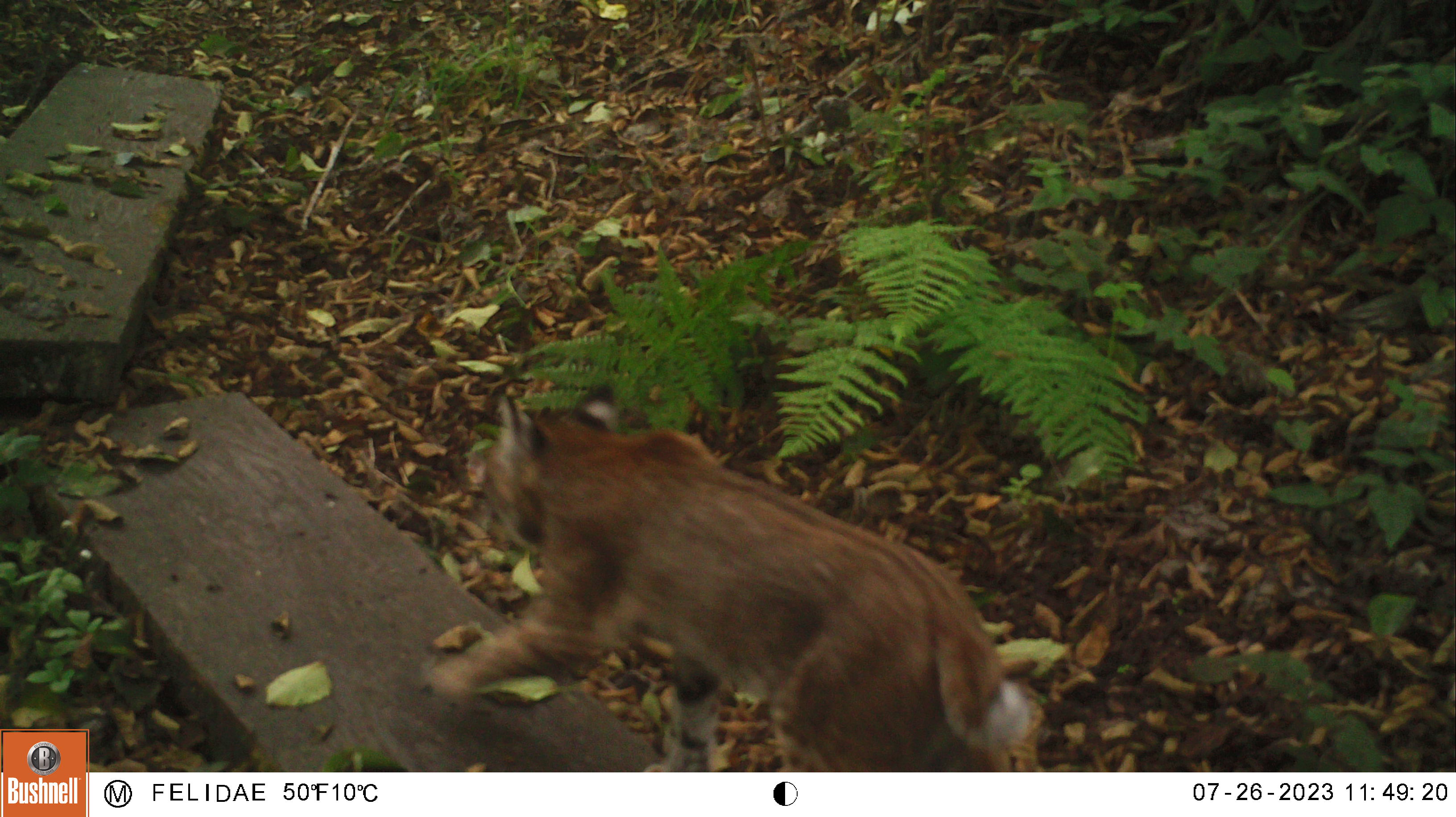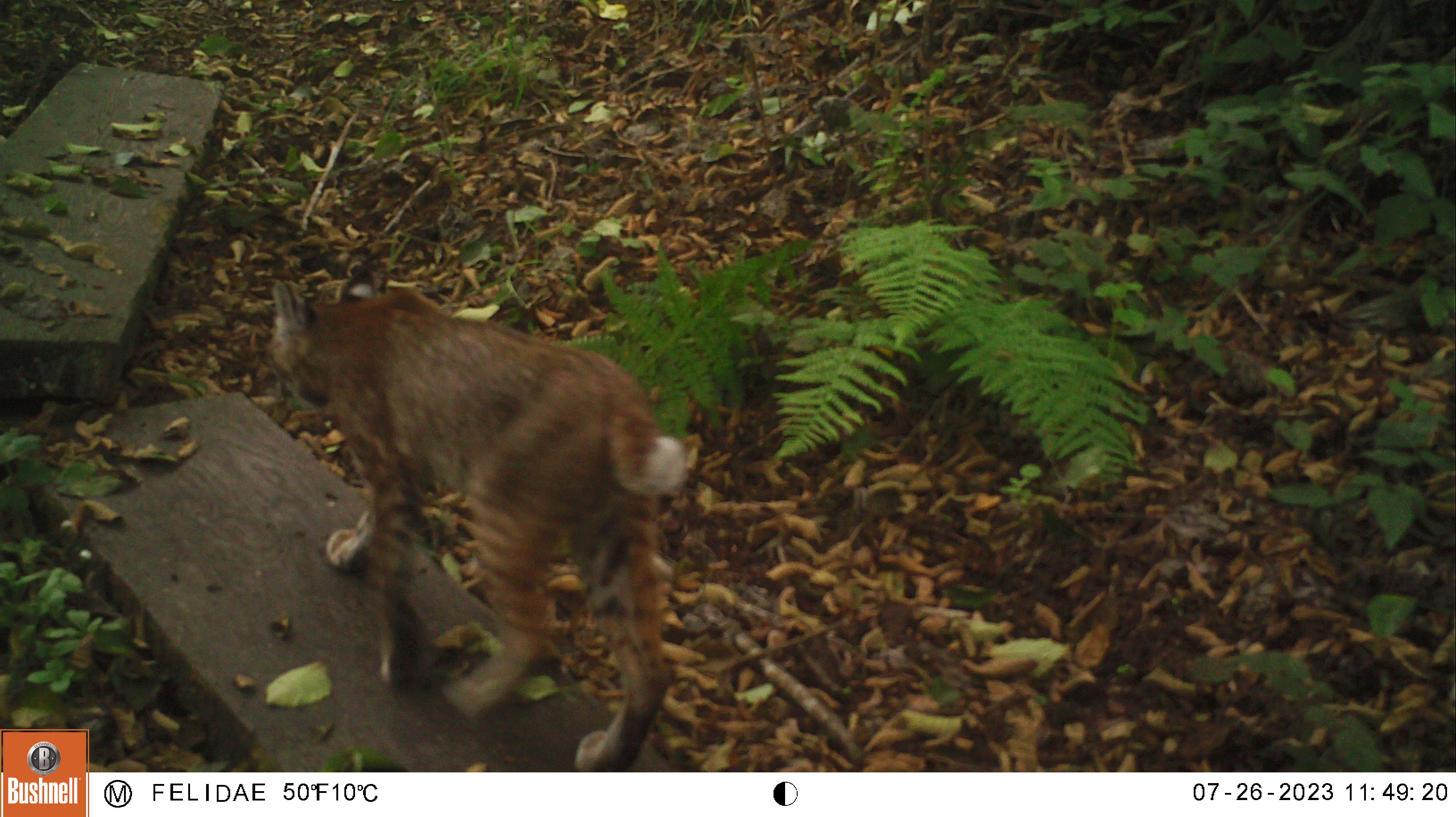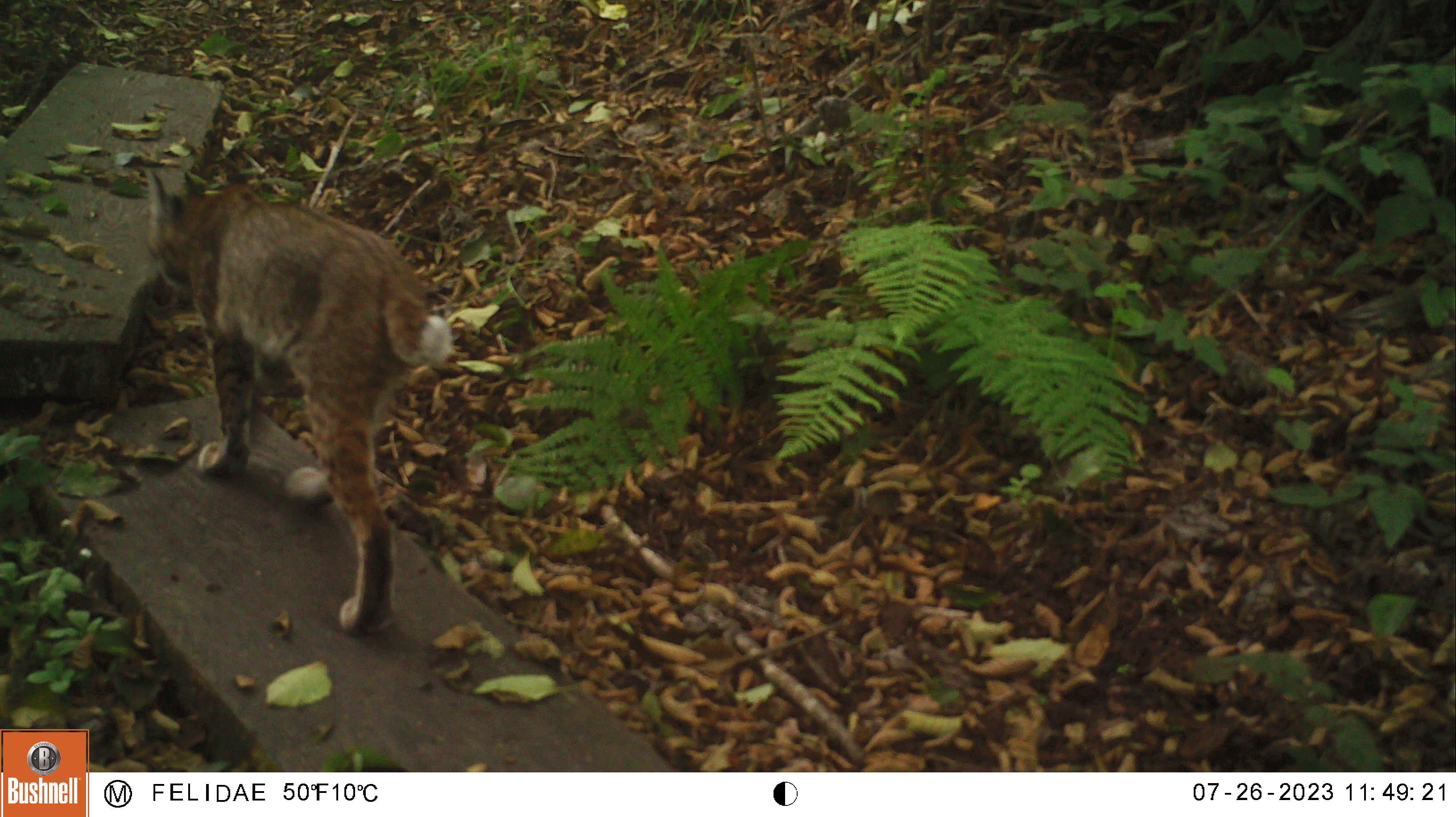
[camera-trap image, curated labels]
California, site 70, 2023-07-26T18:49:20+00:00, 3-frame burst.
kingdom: Animalia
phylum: Chordata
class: Mammalia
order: Carnivora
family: Felidae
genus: Lynx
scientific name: Lynx rufus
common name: bobcat